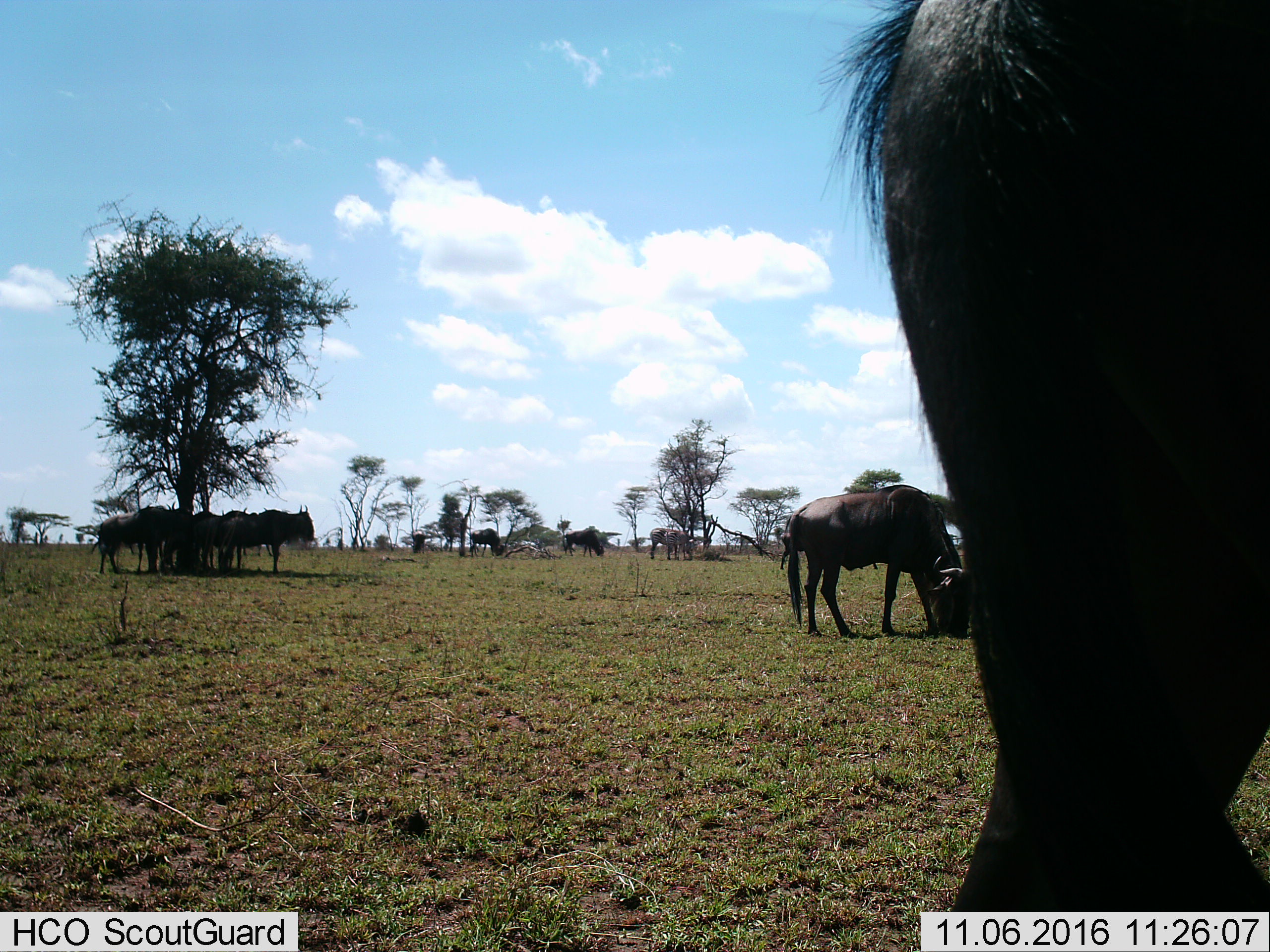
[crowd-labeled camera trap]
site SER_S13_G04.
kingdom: Animalia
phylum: Chordata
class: Mammalia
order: Artiodactyla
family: Bovidae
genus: Connochaetes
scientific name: Connochaetes taurinus taurinus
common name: blue wildebeest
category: wildebeestblue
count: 10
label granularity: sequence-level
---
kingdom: Animalia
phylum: Chordata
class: Mammalia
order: Perissodactyla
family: Equidae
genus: Equus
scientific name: Equus quagga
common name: plains zebra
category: zebraplains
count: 2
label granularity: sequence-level